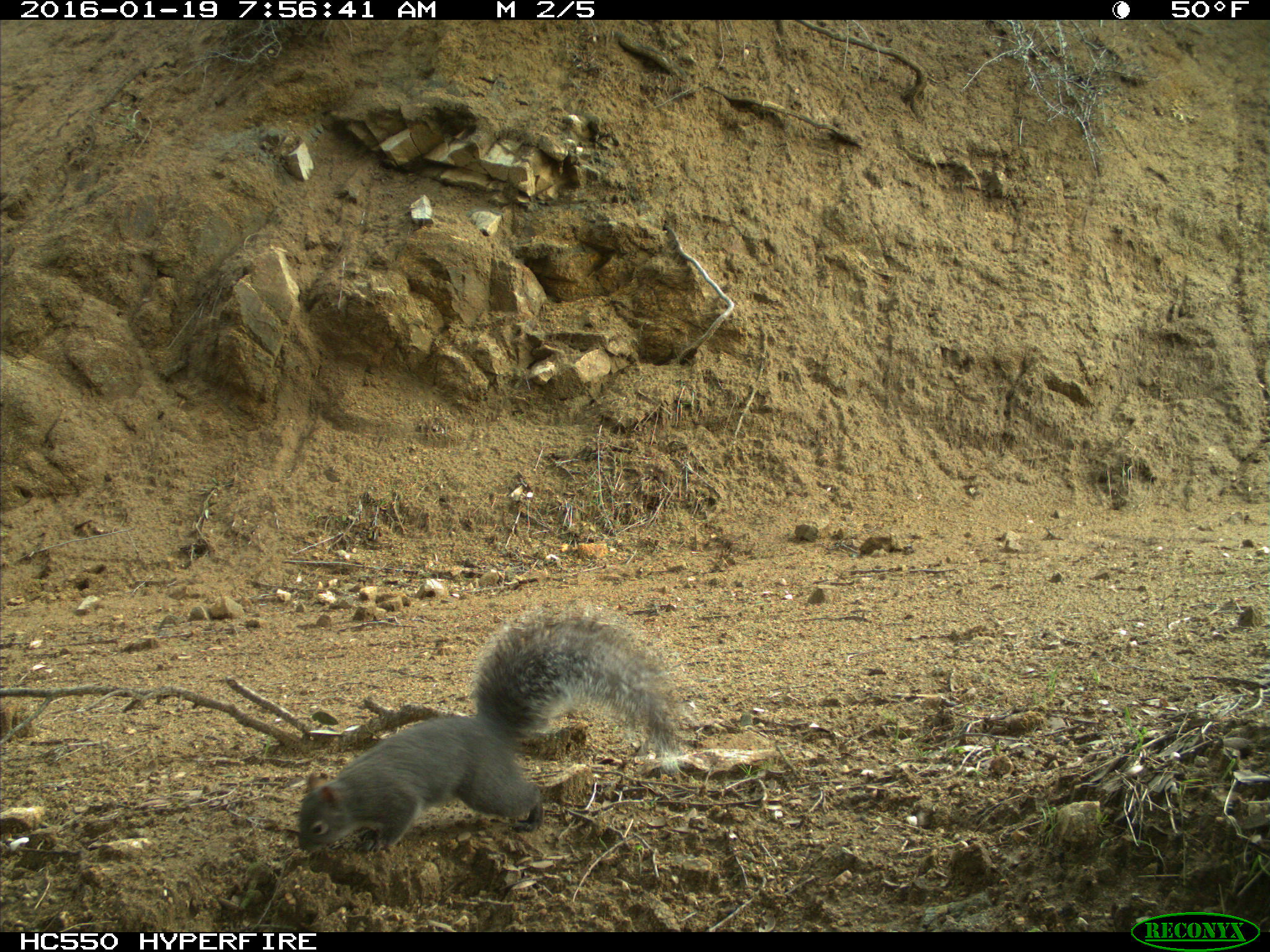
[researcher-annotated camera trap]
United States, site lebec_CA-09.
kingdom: Animalia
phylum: Chordata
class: Mammalia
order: Rodentia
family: Sciuridae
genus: Sciurus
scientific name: Sciurus carolinensis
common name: eastern gray squirrel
Sciurus carolinensis (eastern gray squirrel).